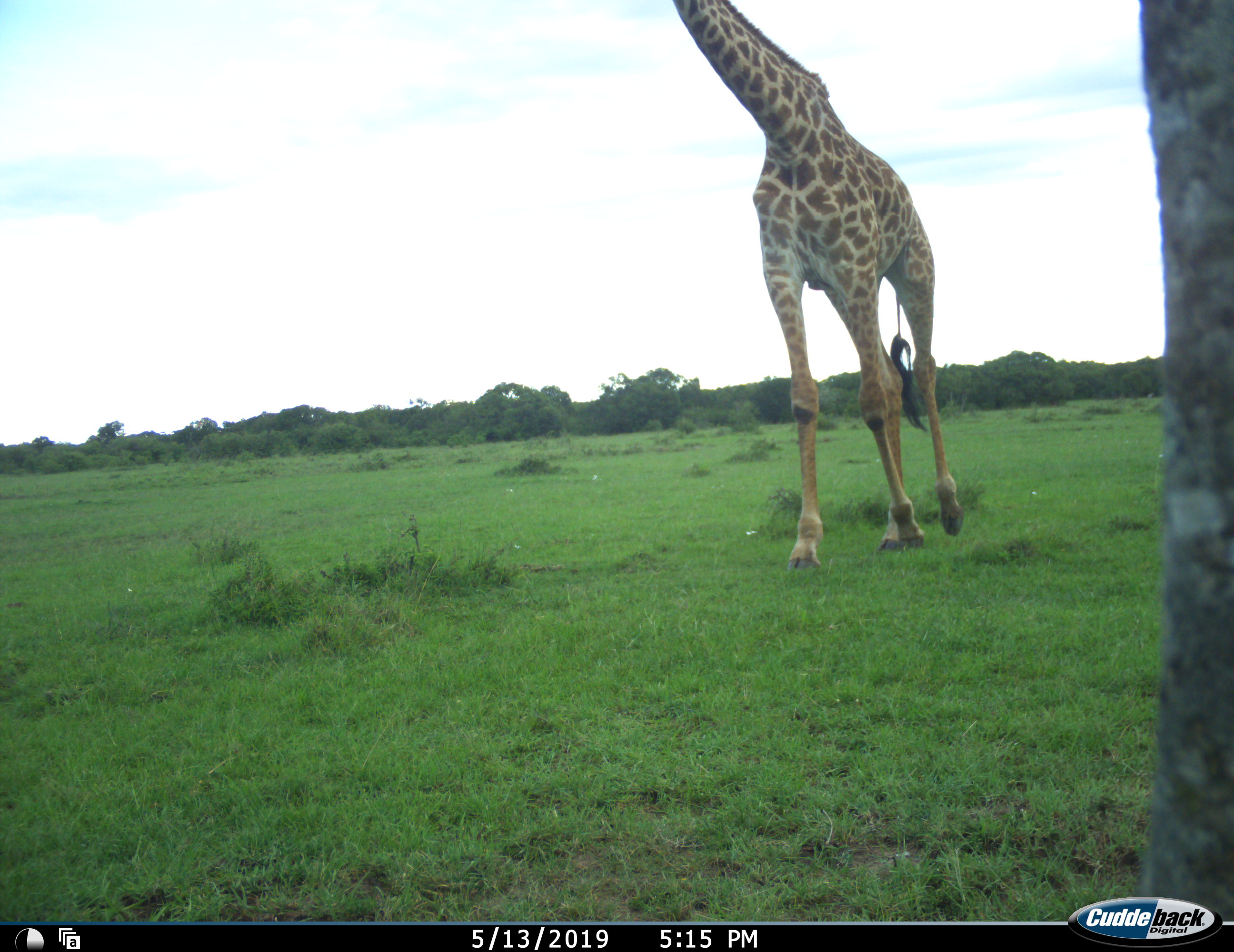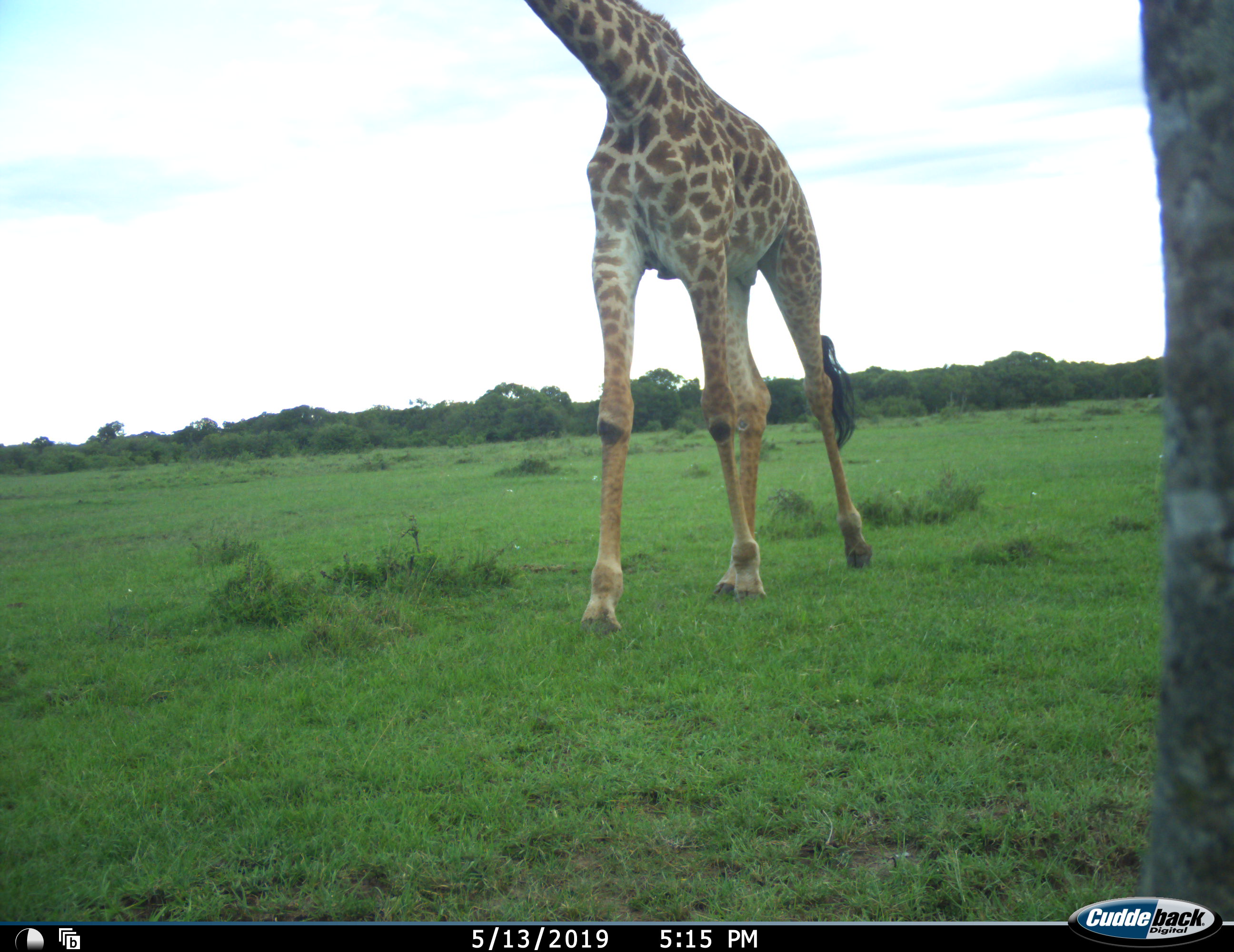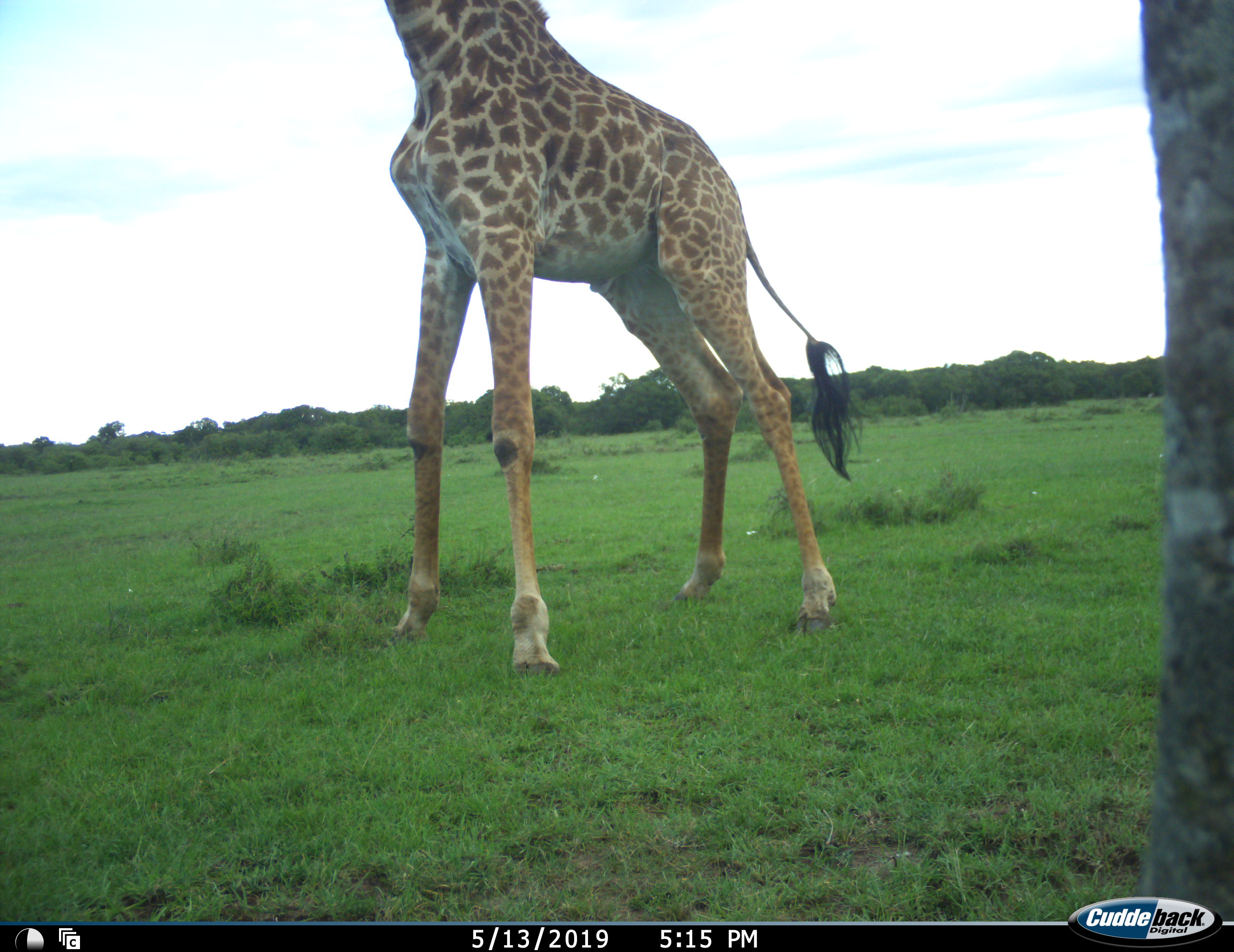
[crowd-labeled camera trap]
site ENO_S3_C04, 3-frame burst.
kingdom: Animalia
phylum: Chordata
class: Mammalia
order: Artiodactyla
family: Giraffidae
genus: Giraffa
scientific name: Giraffa camelopardalis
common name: giraffe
Giraffe (Giraffa camelopardalis), count 1. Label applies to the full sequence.